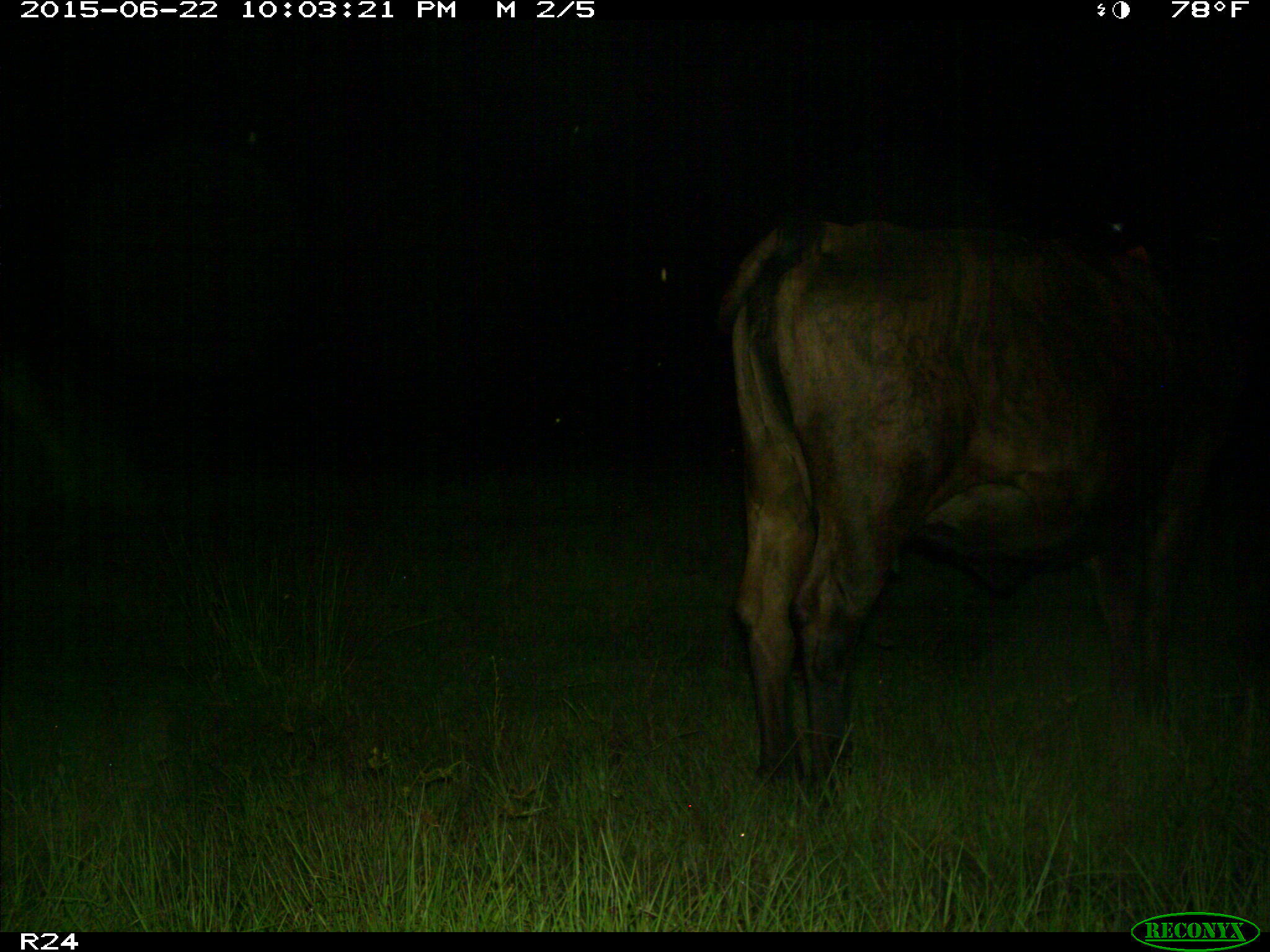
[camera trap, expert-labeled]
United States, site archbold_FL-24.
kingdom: Animalia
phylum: Chordata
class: Mammalia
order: Artiodactyla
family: Bovidae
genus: Bos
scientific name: Bos taurus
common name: domestic cow